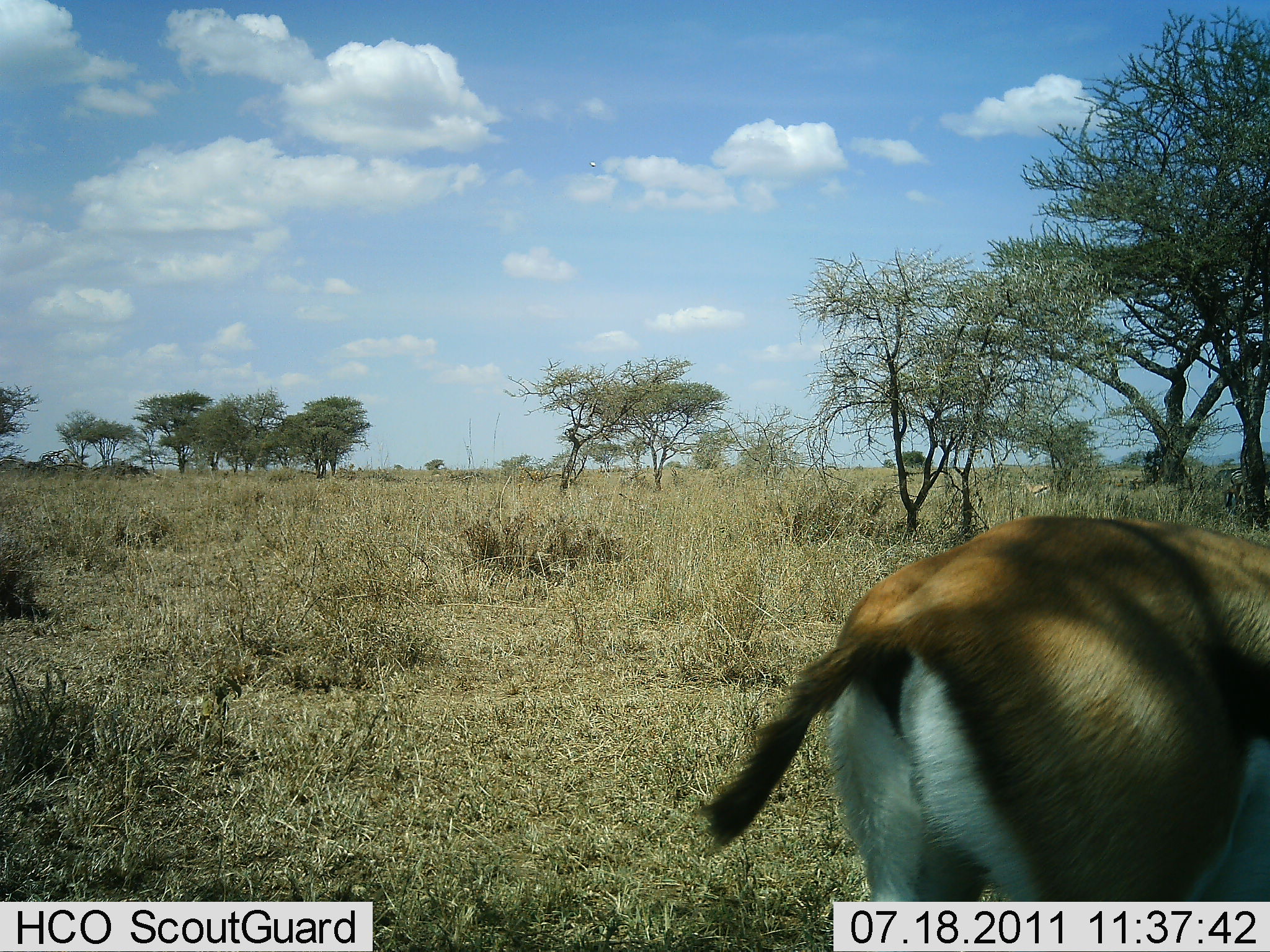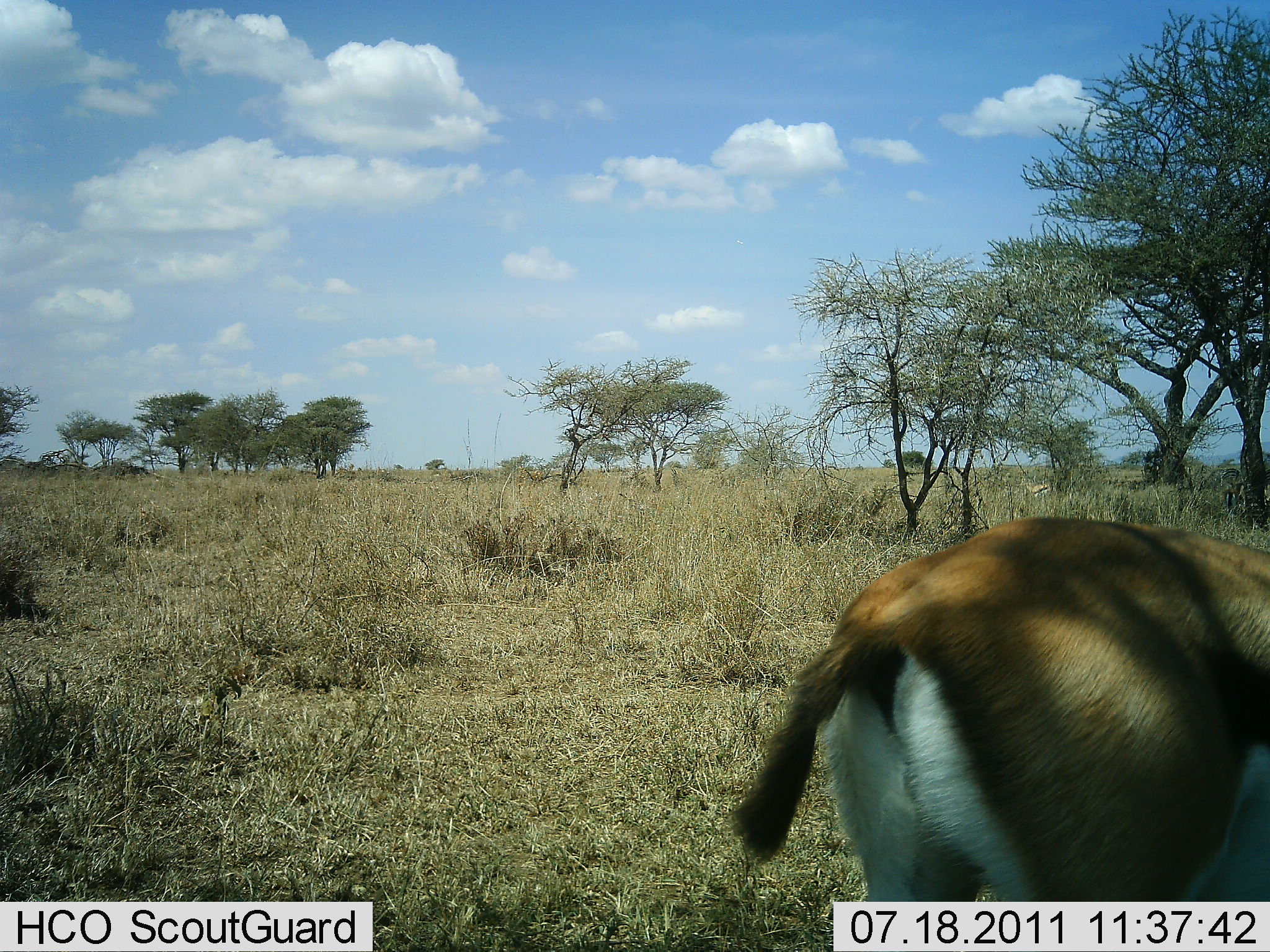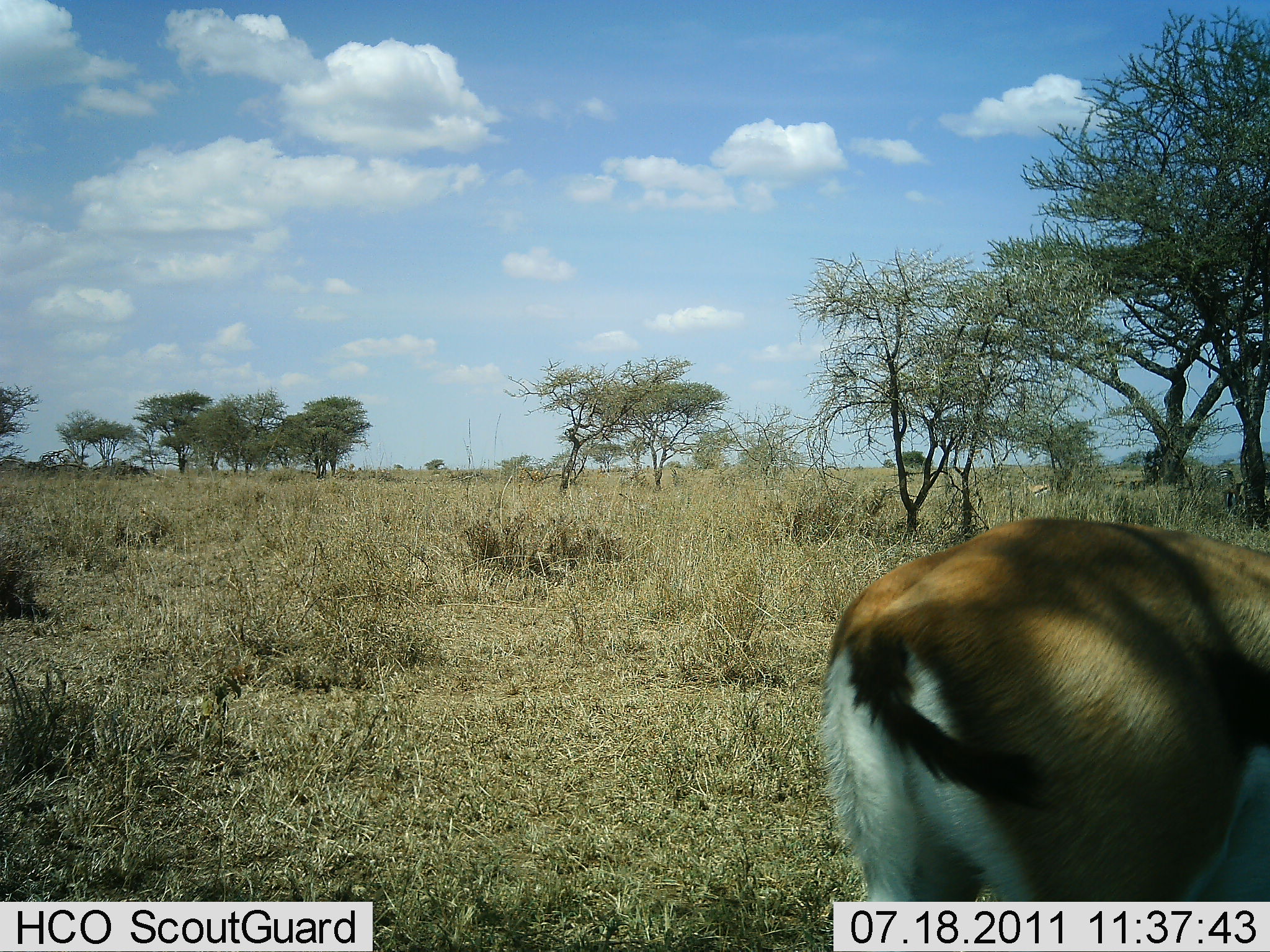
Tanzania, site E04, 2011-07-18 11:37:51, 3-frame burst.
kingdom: Animalia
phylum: Chordata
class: Mammalia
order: Artiodactyla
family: Bovidae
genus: Eudorcas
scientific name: Eudorcas thomsonii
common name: thomson's gazelle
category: gazellethomsons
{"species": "gazellethomsons (thomson's gazelle) (Eudorcas thomsonii)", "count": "1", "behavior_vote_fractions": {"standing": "85%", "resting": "0%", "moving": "15%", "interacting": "0%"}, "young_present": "0%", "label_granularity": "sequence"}